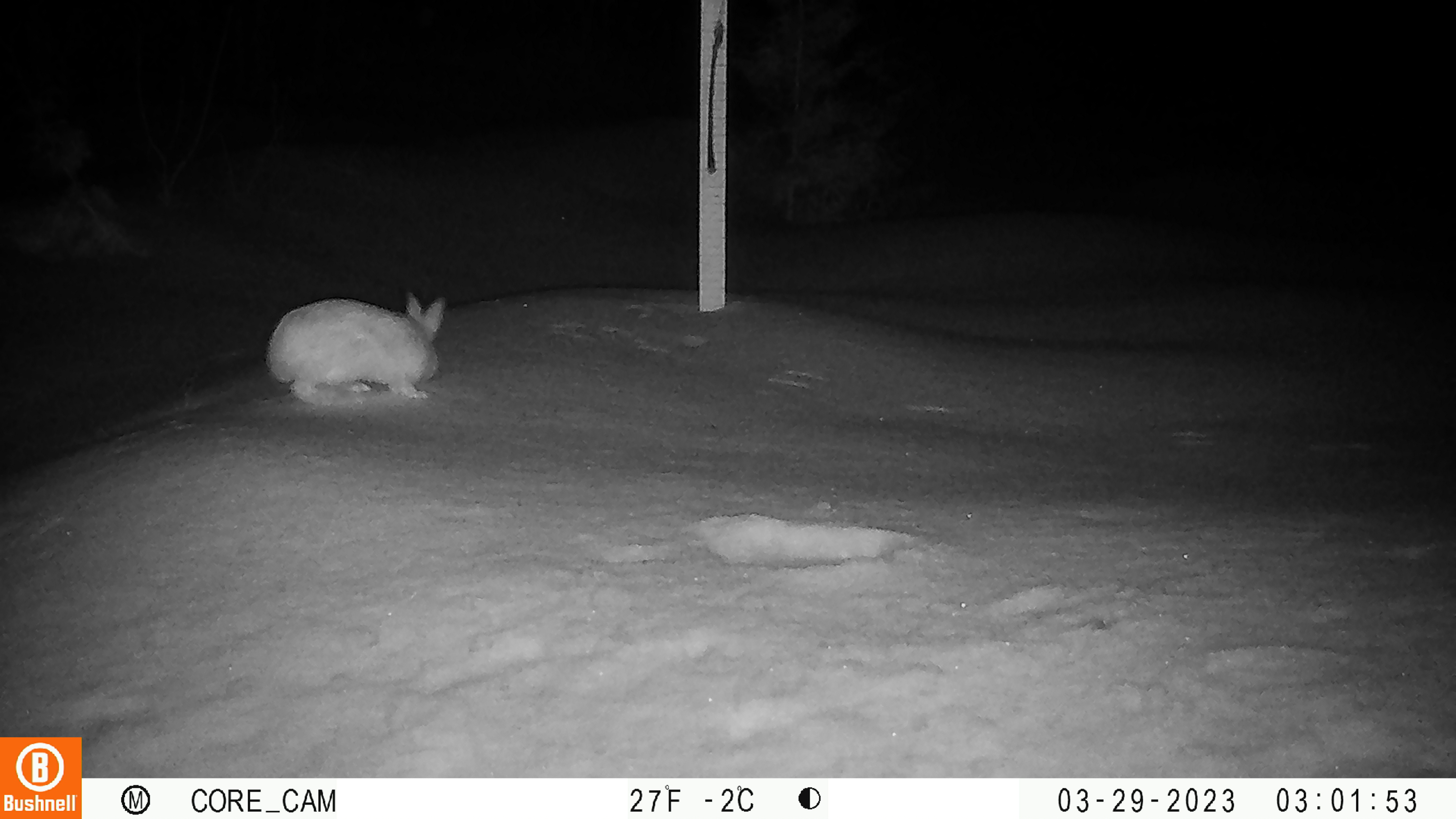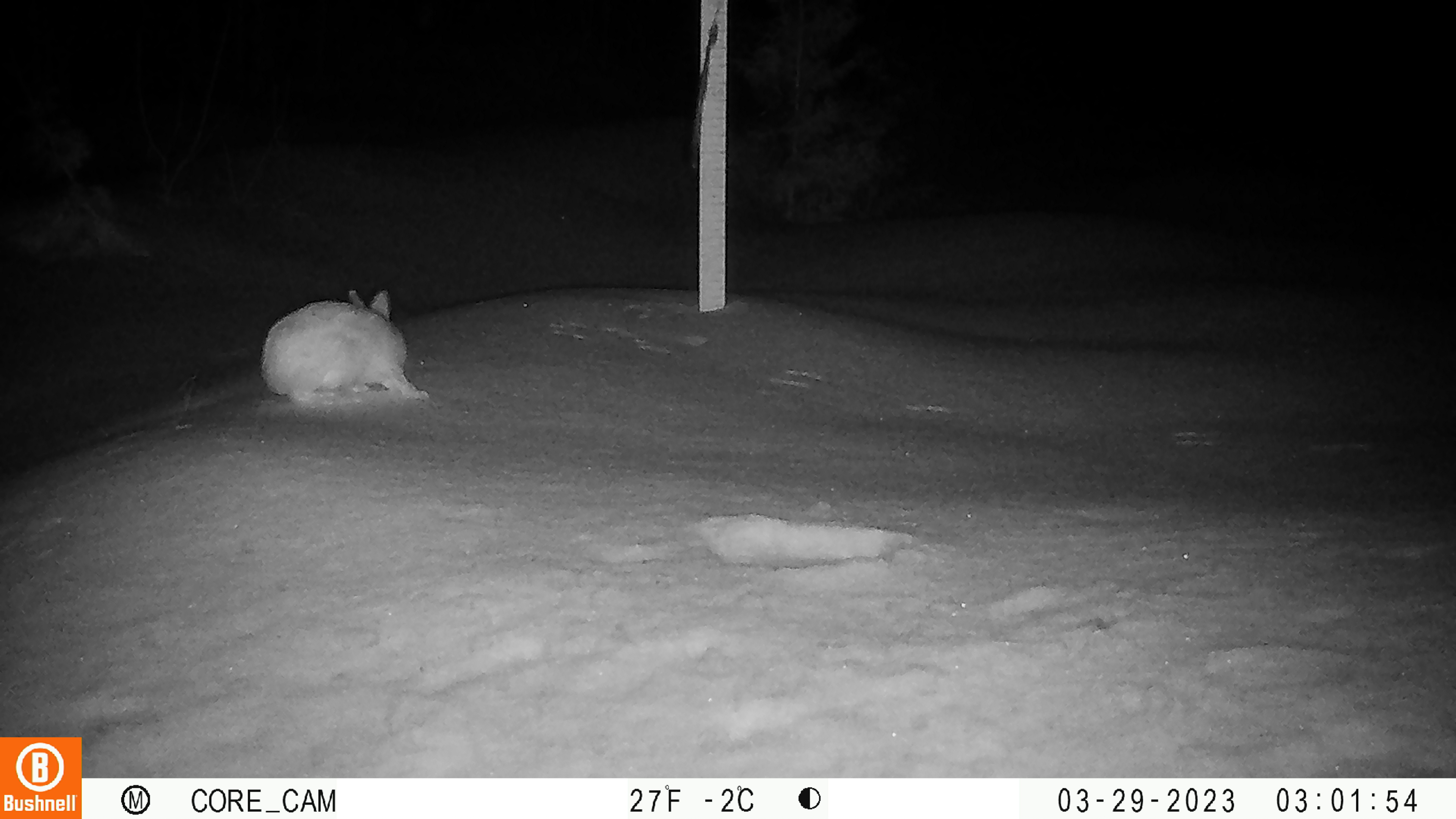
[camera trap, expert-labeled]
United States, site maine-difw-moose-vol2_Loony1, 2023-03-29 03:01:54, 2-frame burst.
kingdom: Animalia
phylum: Chordata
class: Mammalia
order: Lagomorpha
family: Leporidae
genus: Lepus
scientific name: Lepus americanus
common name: snowshoe hare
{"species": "snowshoe hare (Lepus americanus)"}